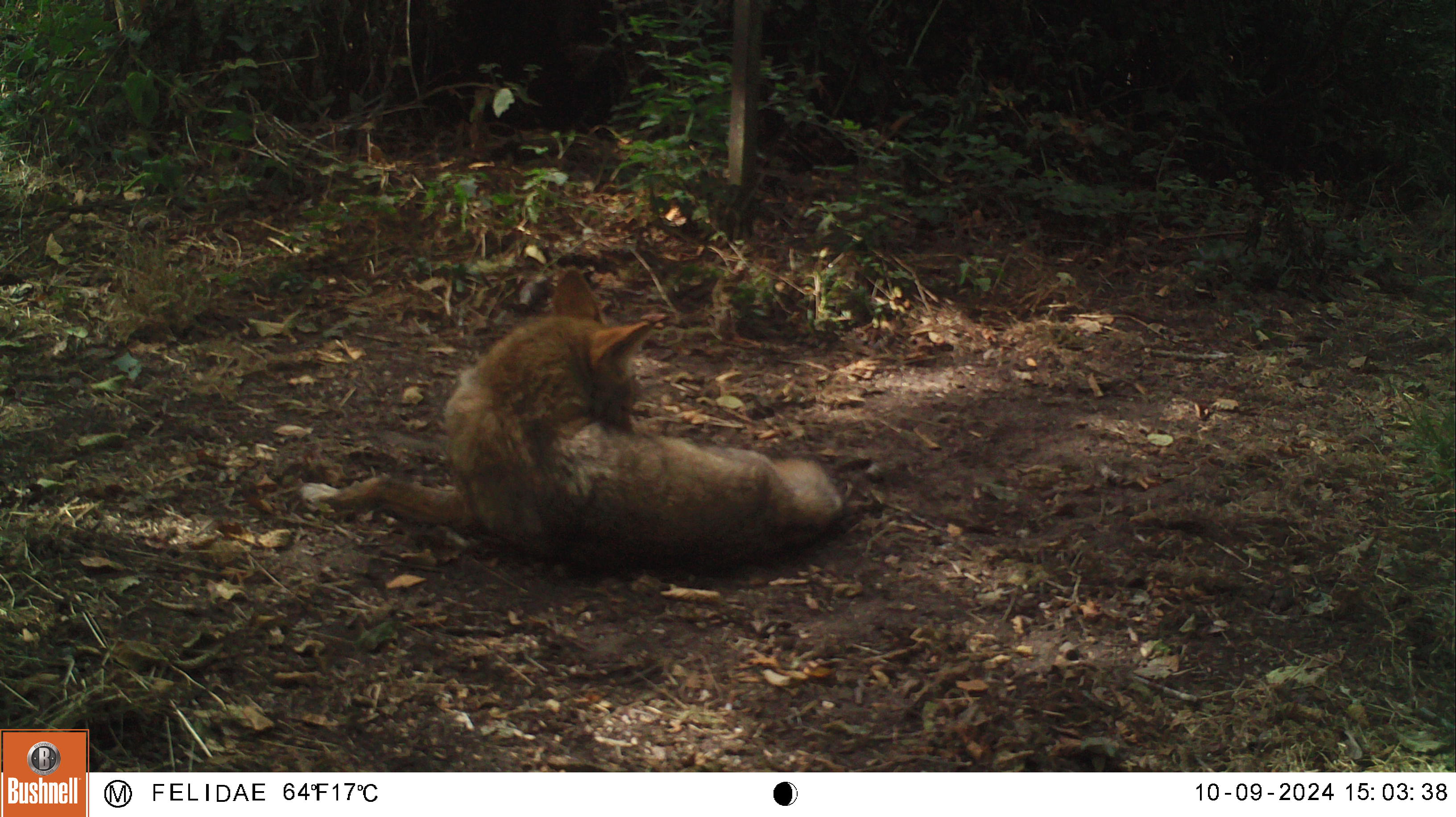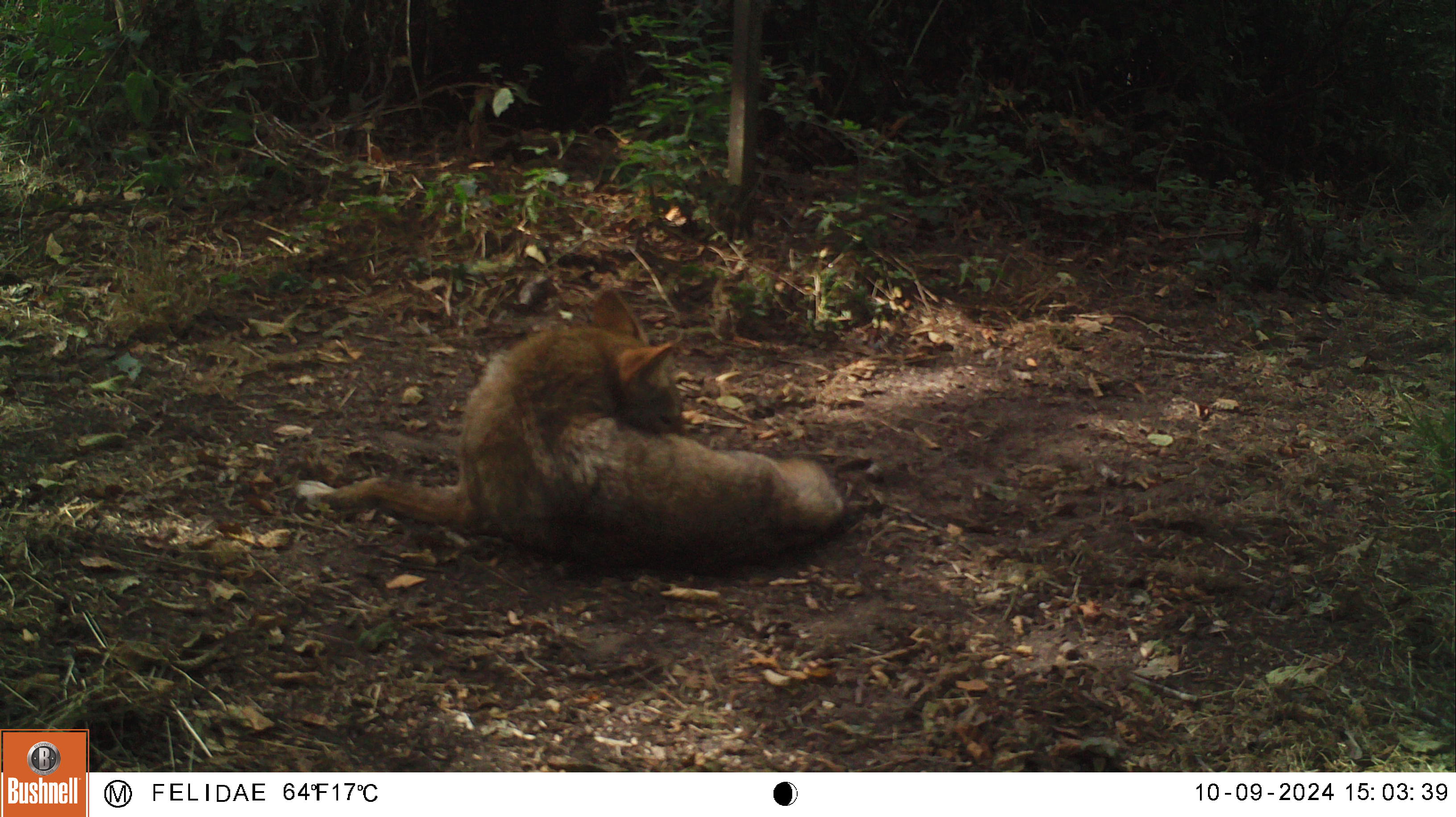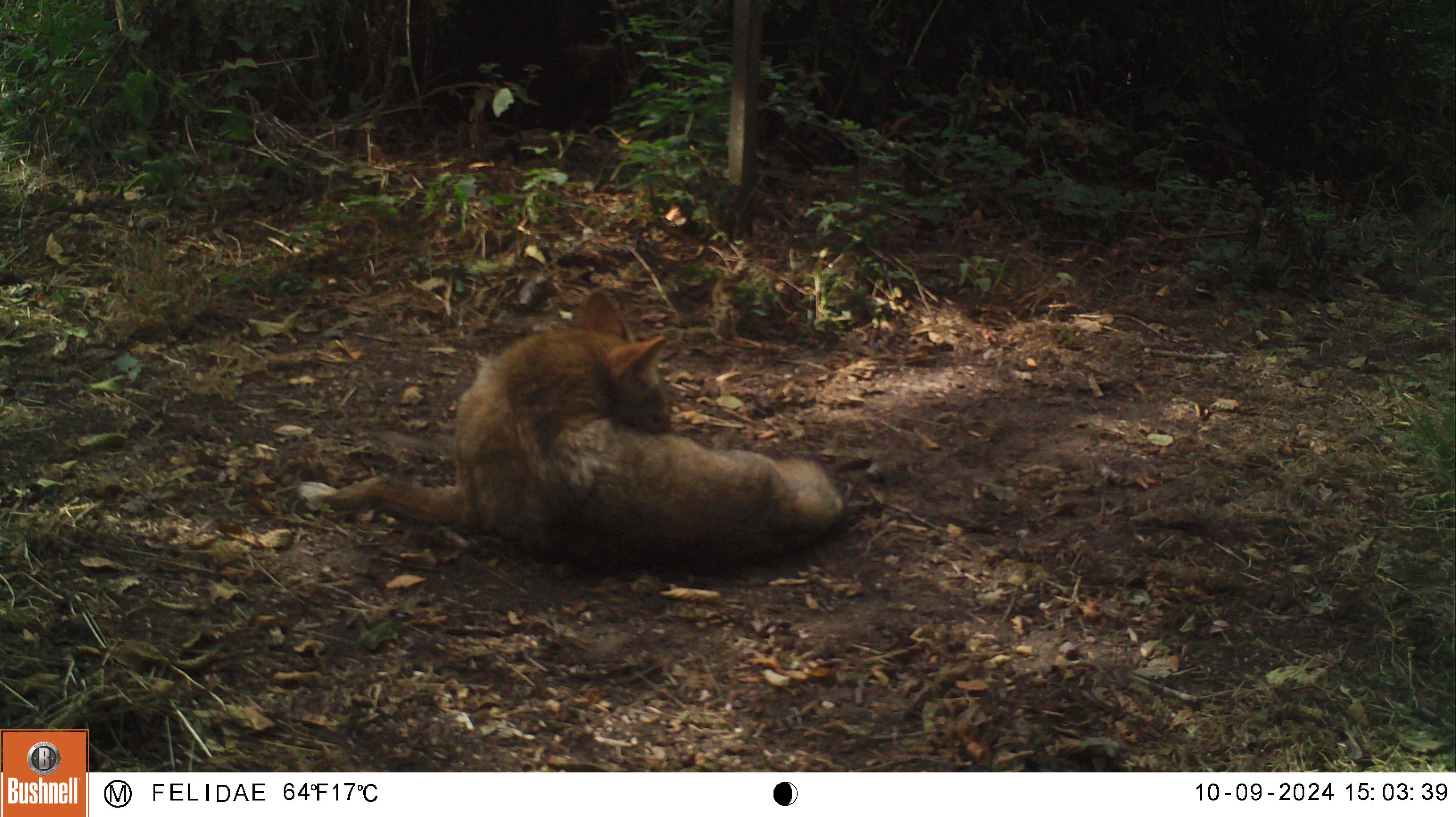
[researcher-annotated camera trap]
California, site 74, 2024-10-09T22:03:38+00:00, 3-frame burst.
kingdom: Animalia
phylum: Chordata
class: Mammalia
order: Carnivora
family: Canidae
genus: Canis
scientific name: Canis latrans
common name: coyote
Coyote (Canis latrans).